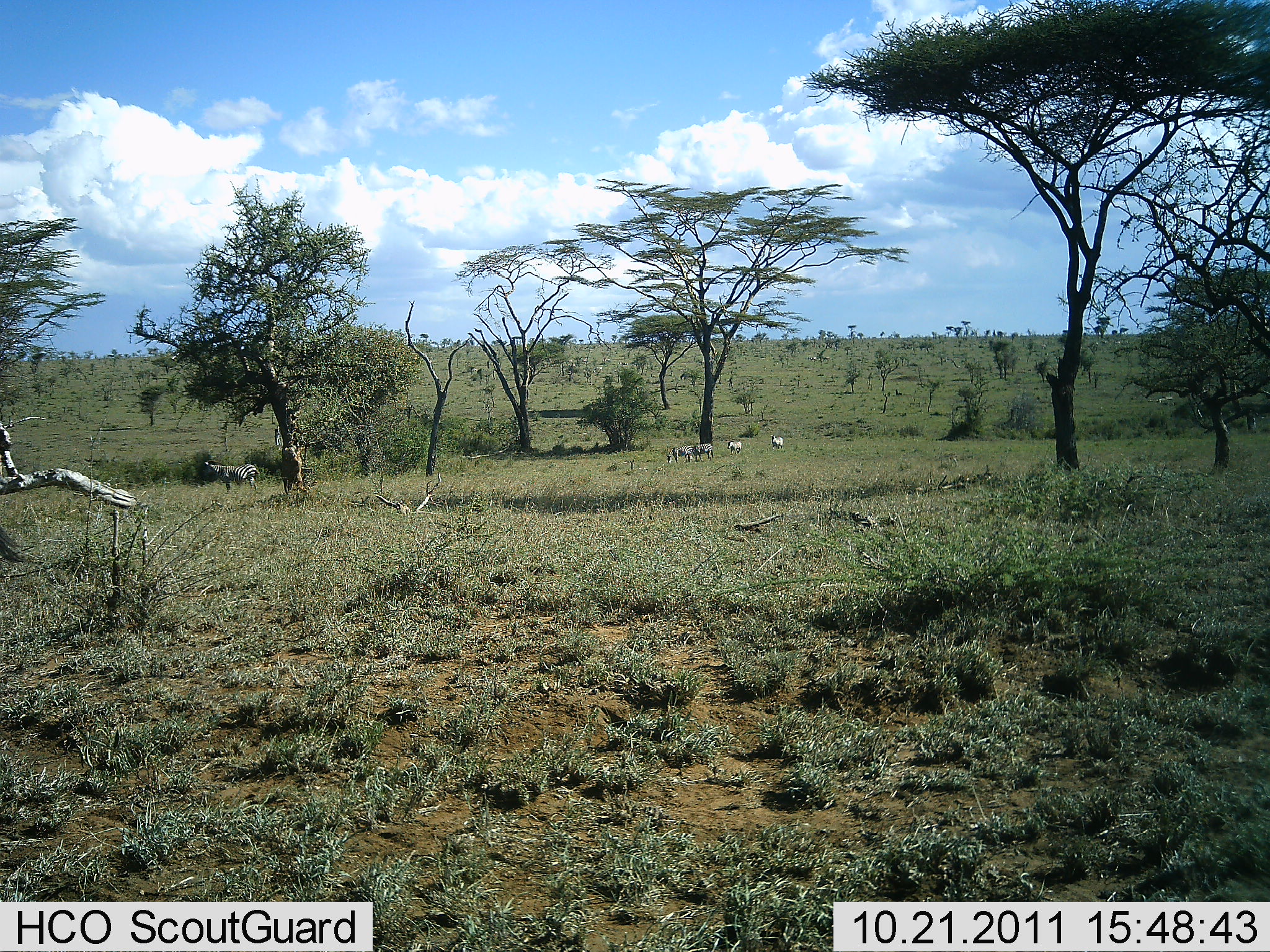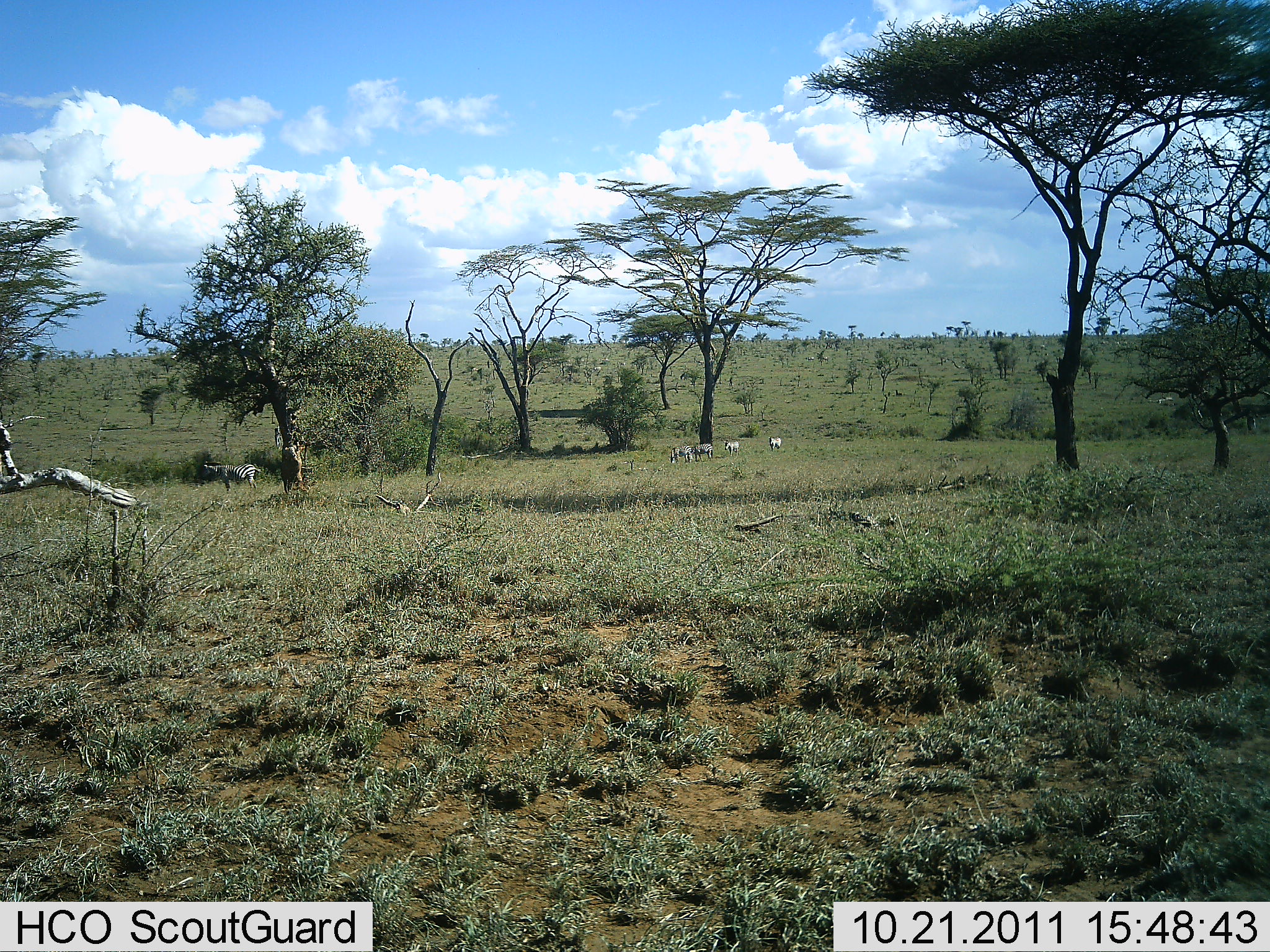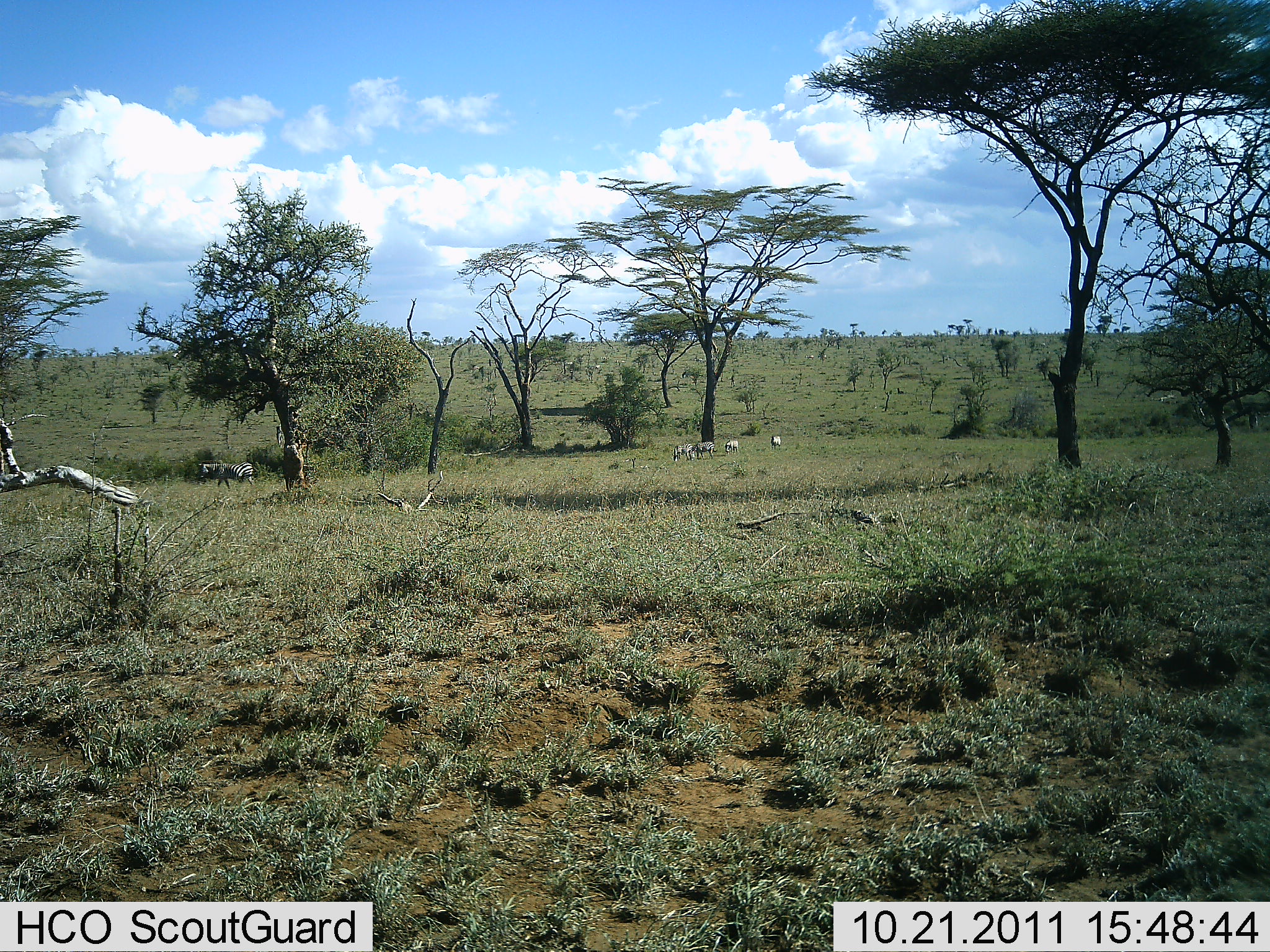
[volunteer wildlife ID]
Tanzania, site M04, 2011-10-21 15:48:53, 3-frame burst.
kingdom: Animalia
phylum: Chordata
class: Mammalia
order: Perissodactyla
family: Equidae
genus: Equus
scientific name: Equus quagga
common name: plains zebra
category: zebra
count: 5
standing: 33%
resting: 0%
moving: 33%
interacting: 0%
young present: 0%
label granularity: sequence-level